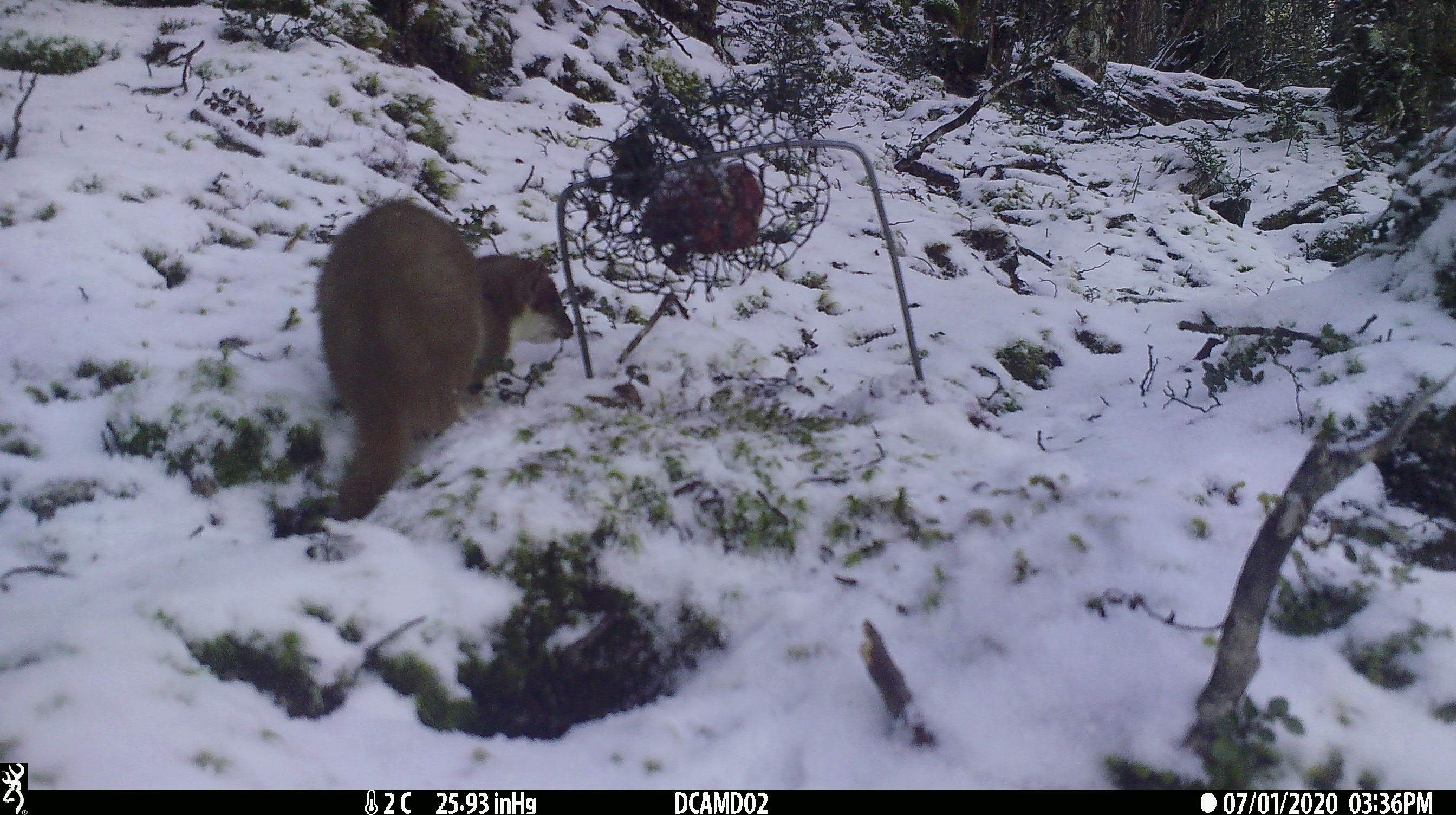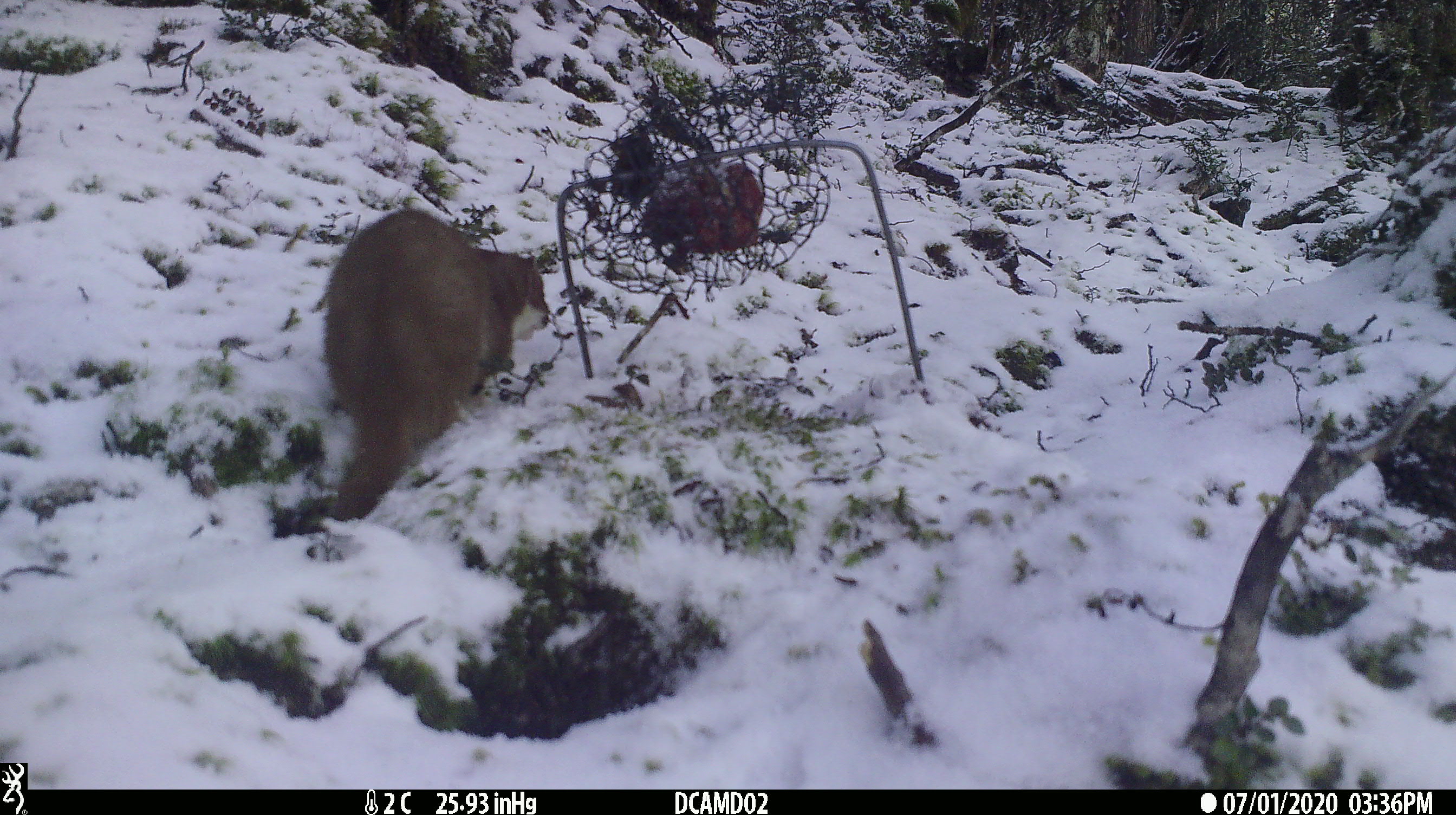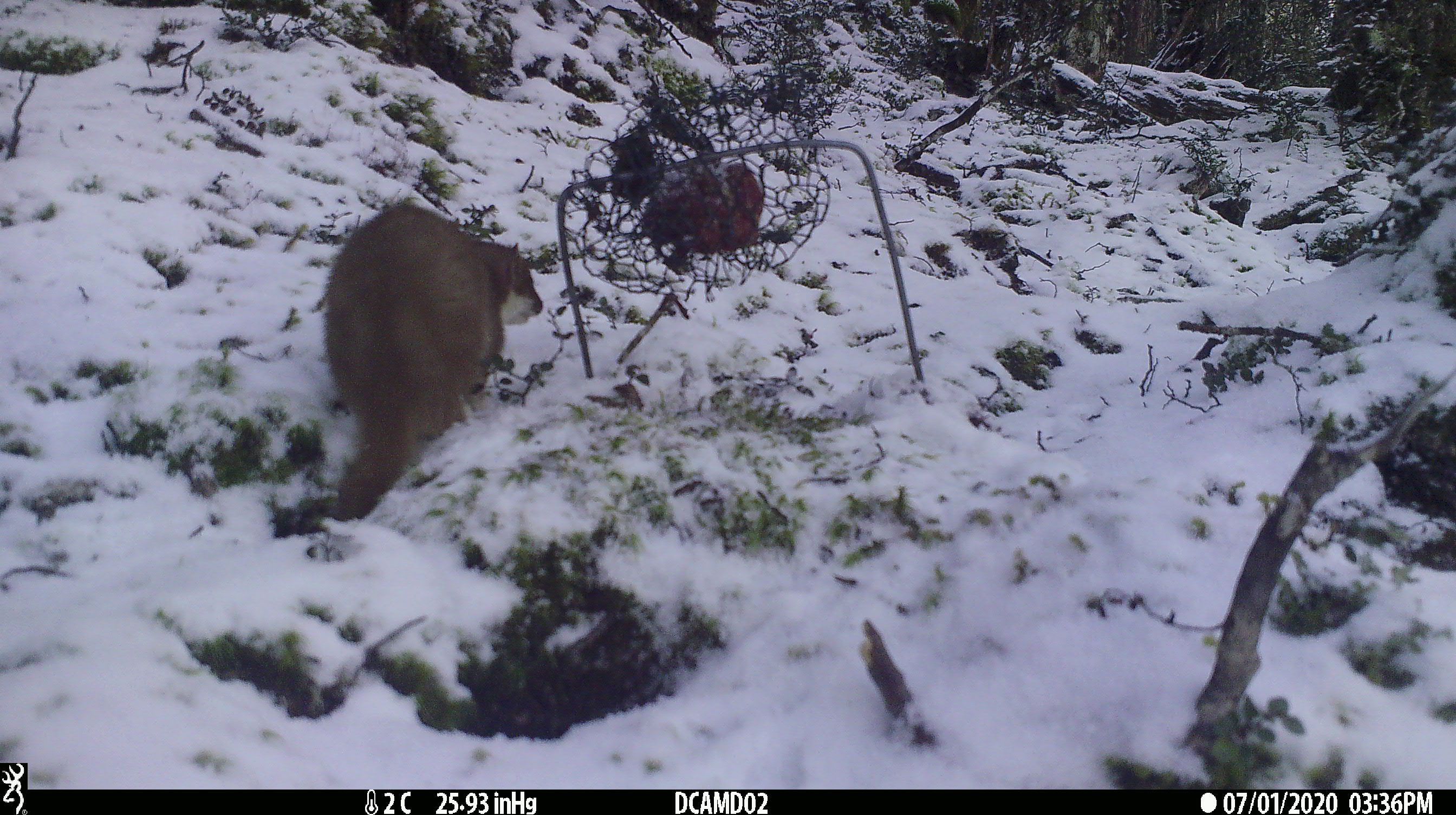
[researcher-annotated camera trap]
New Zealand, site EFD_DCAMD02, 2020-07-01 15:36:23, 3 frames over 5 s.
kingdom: Animalia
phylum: Chordata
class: Mammalia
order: Carnivora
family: Mustelidae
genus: Mustela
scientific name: Mustela erminea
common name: stoat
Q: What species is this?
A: Stoat (Mustela erminea).